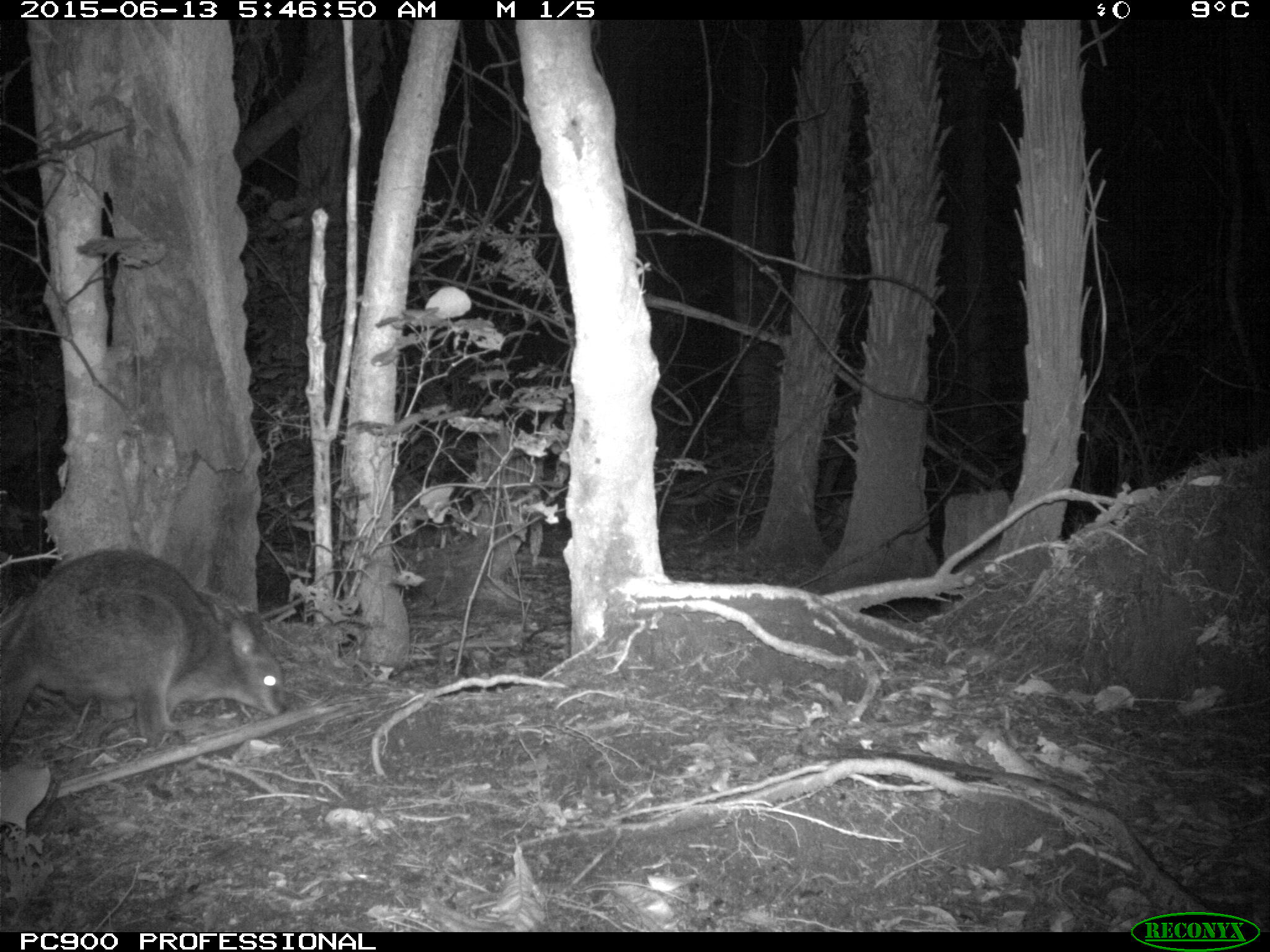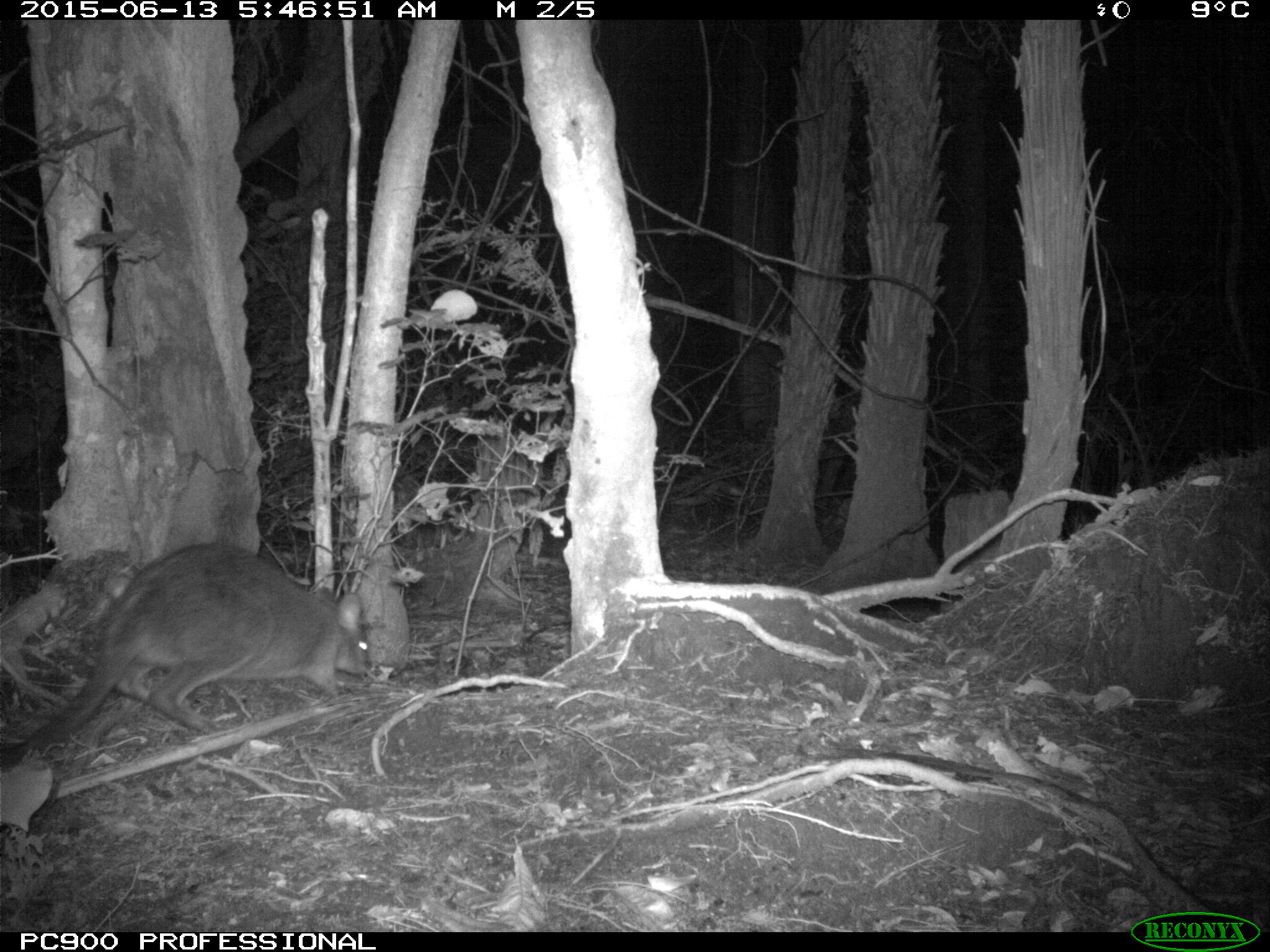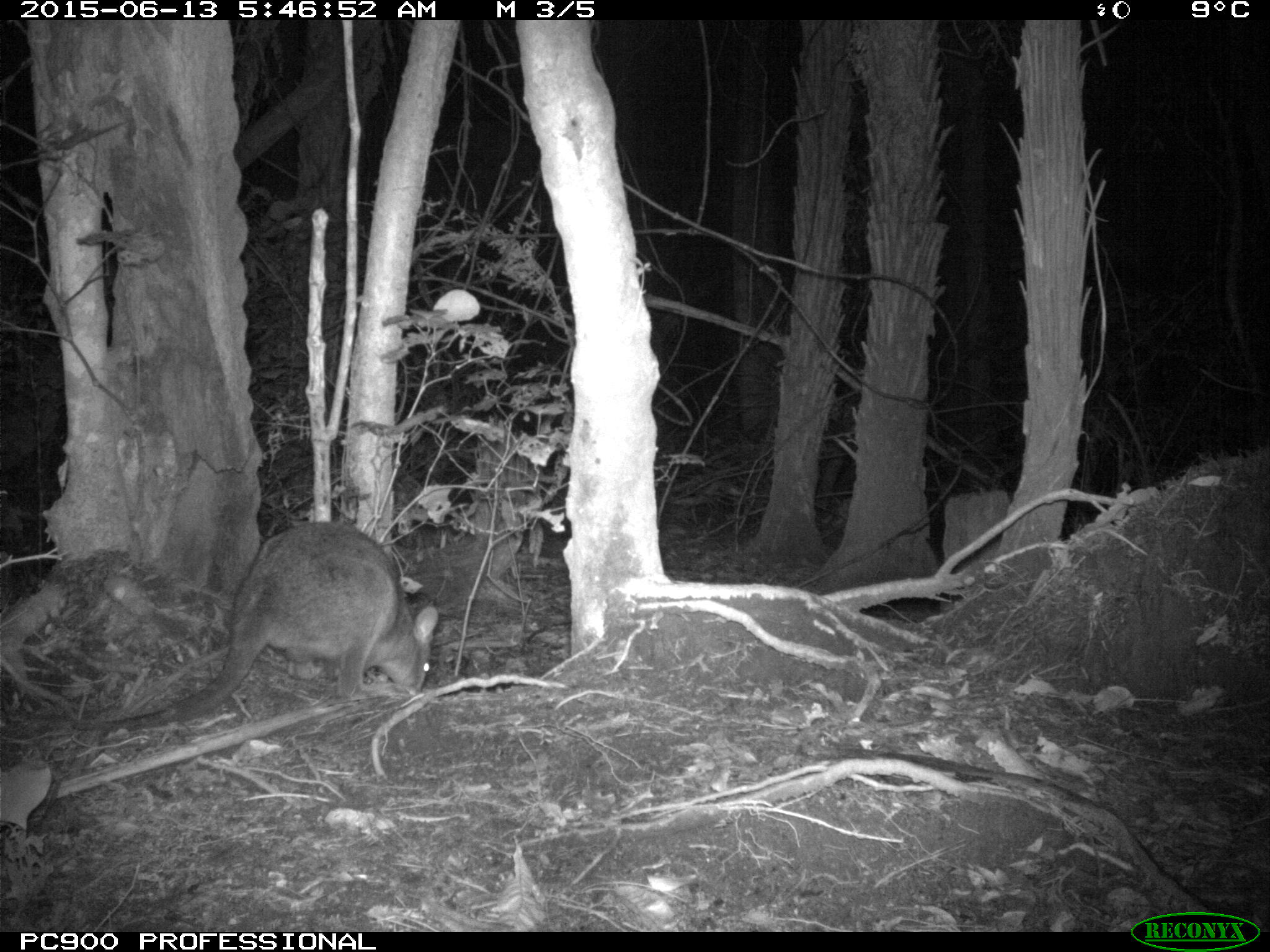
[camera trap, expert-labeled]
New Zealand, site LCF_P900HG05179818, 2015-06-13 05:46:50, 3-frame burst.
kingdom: Animalia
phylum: Chordata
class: Mammalia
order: Diprotodontia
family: Macropodidae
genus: Notamacropus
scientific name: Notamacropus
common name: wallaby